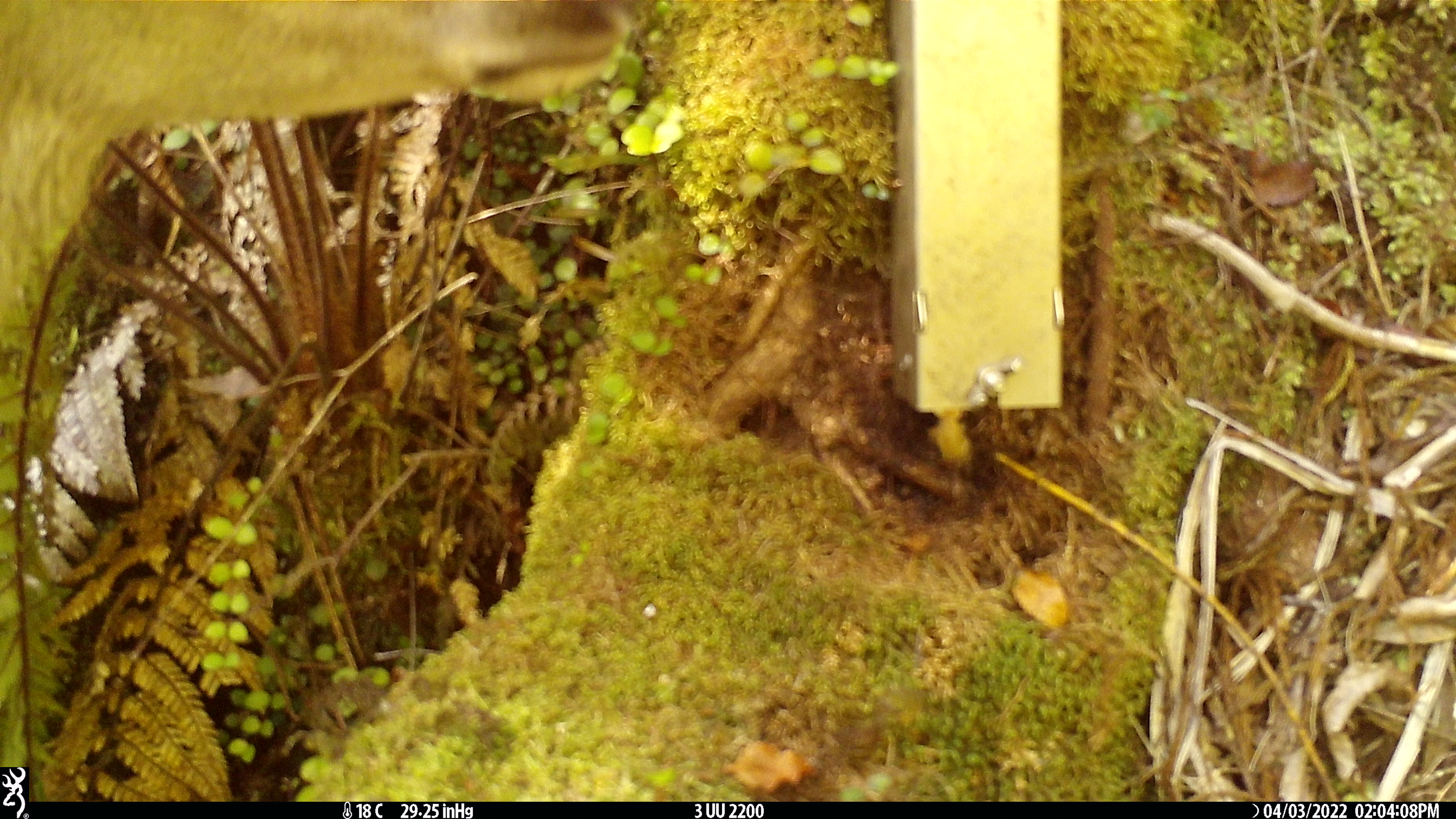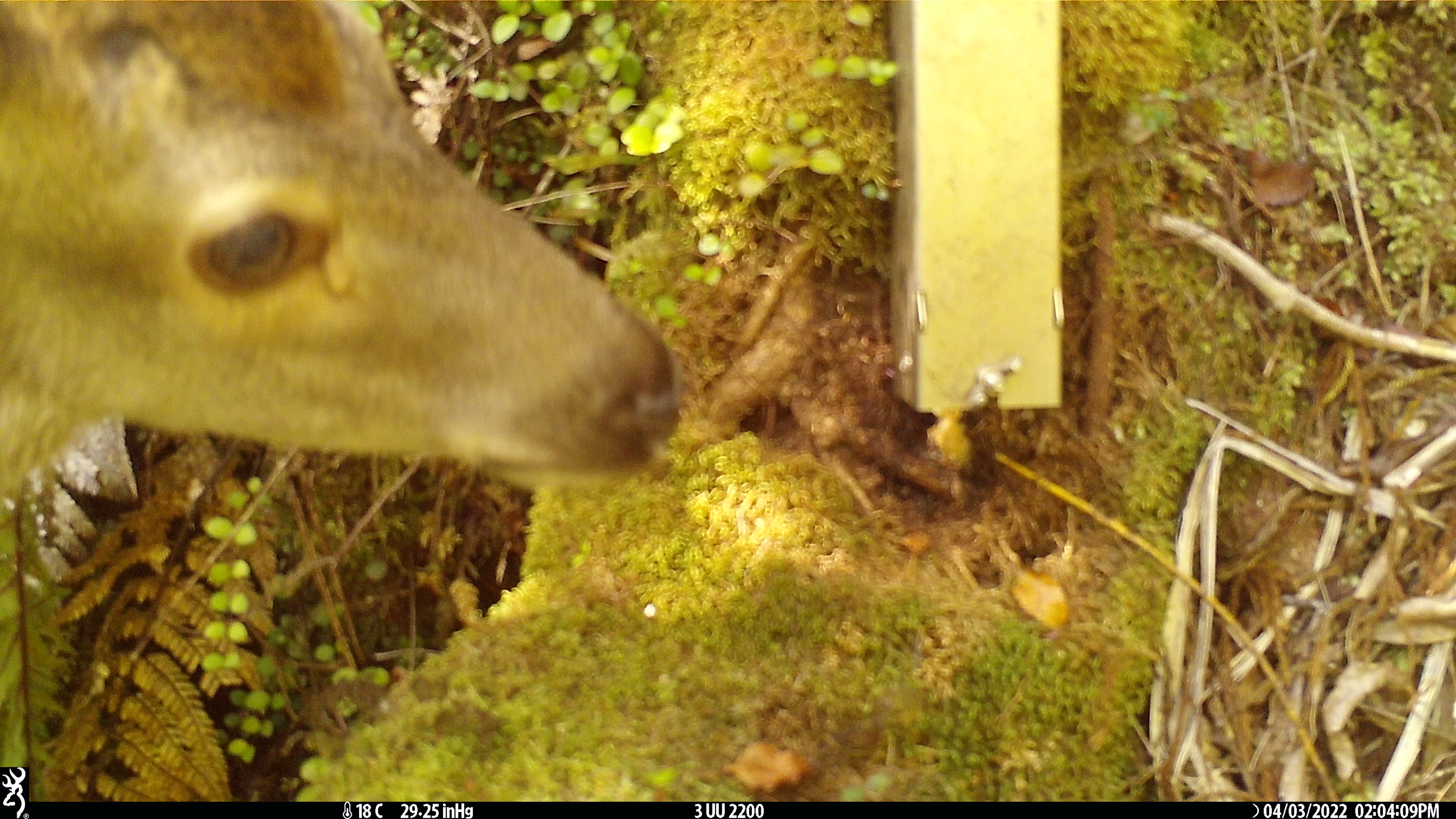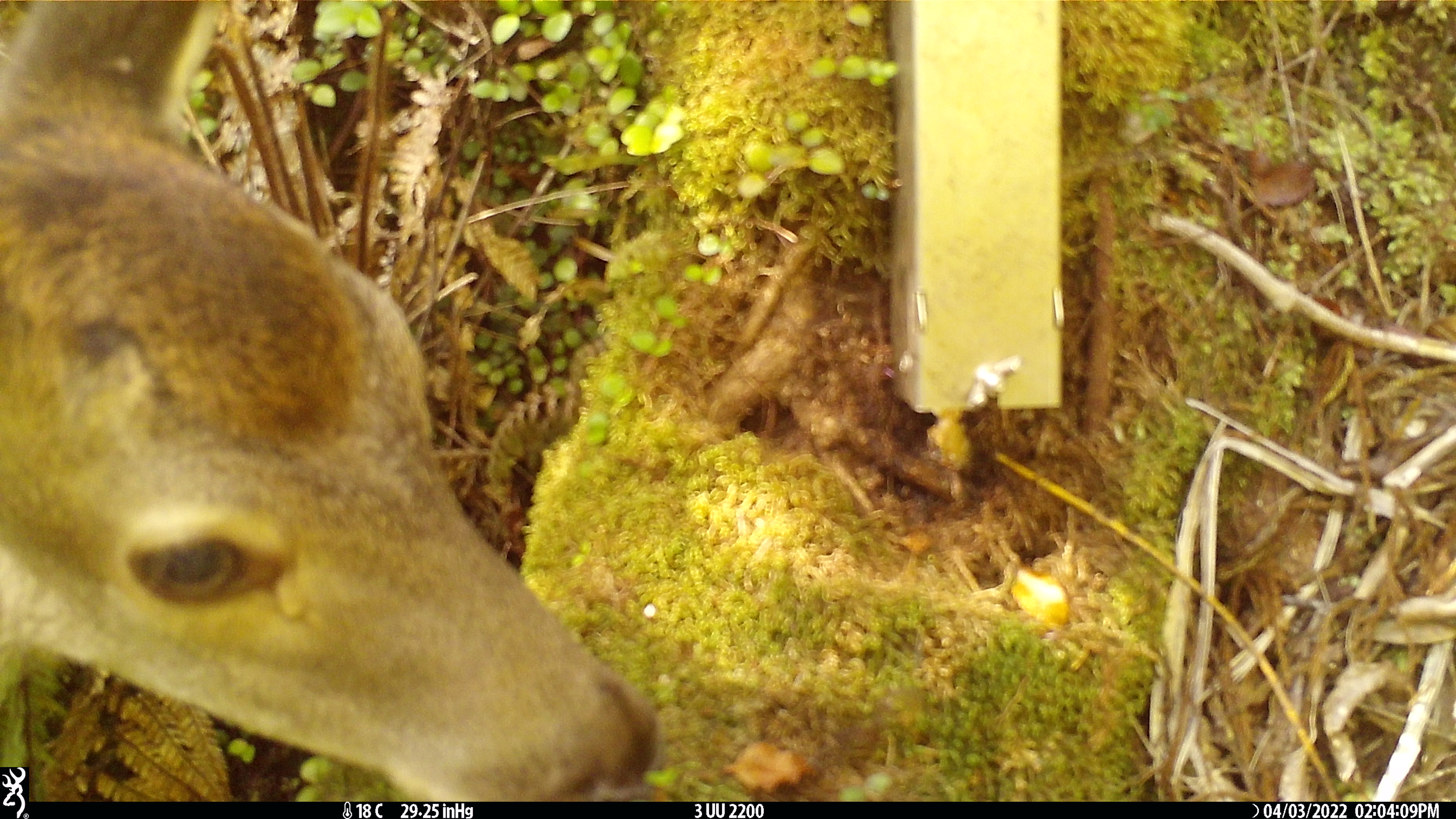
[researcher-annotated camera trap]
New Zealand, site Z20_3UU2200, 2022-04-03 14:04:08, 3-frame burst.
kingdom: Animalia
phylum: Chordata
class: Mammalia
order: Artiodactyla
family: Cervidae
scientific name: Cervidae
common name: deer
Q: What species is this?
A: Deer (Cervidae).